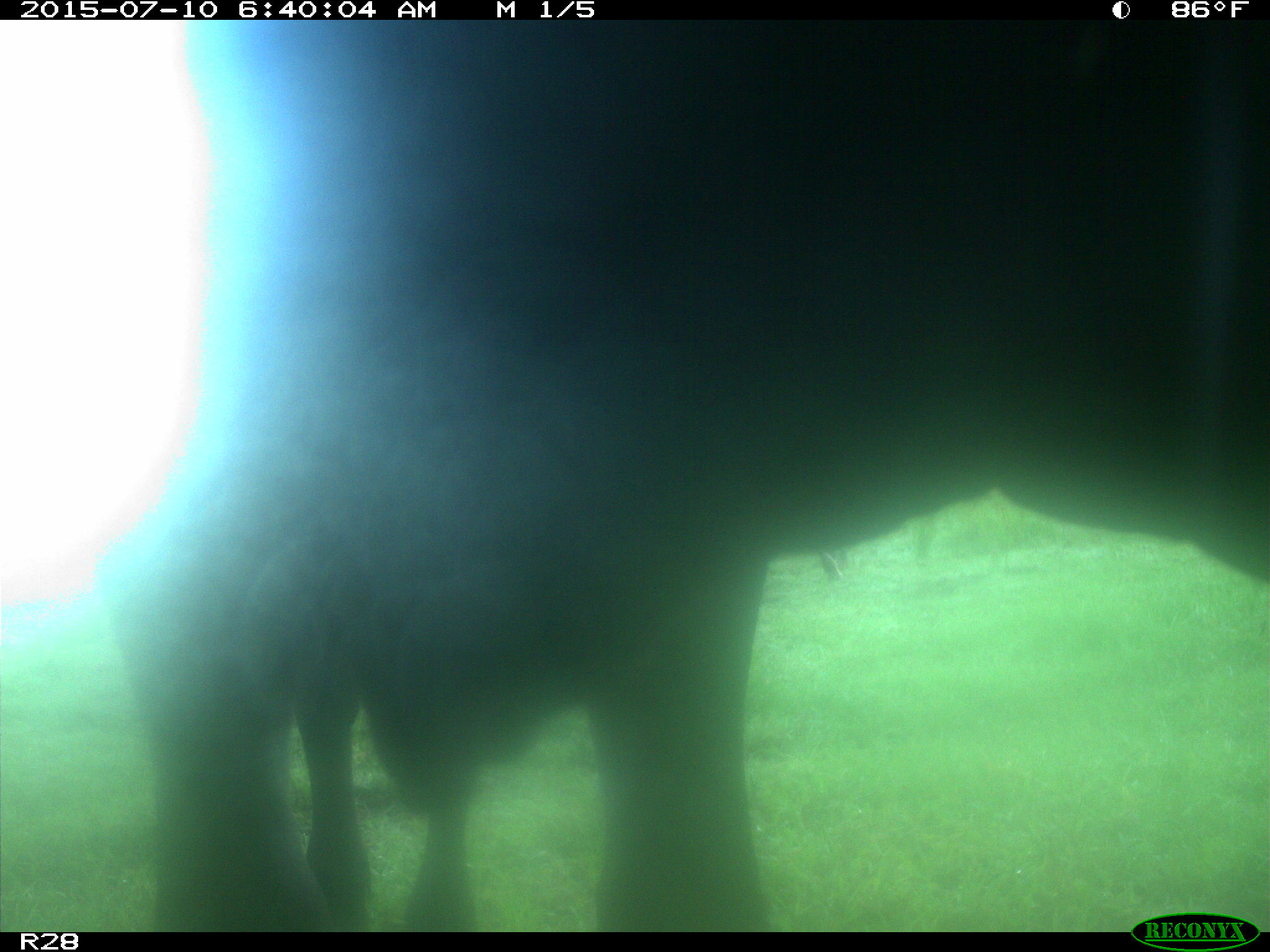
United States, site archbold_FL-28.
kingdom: Animalia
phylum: Chordata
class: Mammalia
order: Artiodactyla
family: Bovidae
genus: Bos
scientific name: Bos taurus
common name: domestic cow